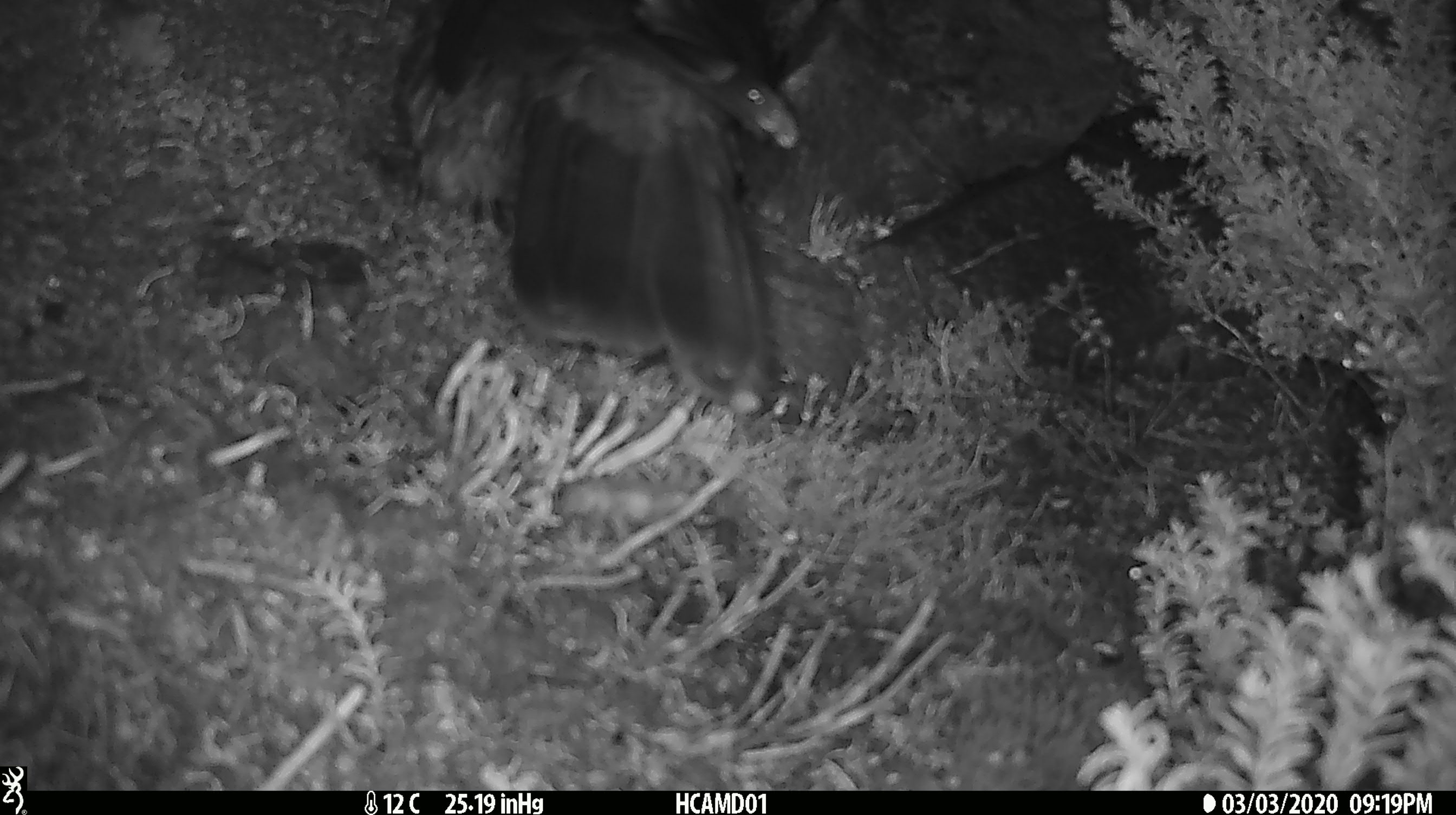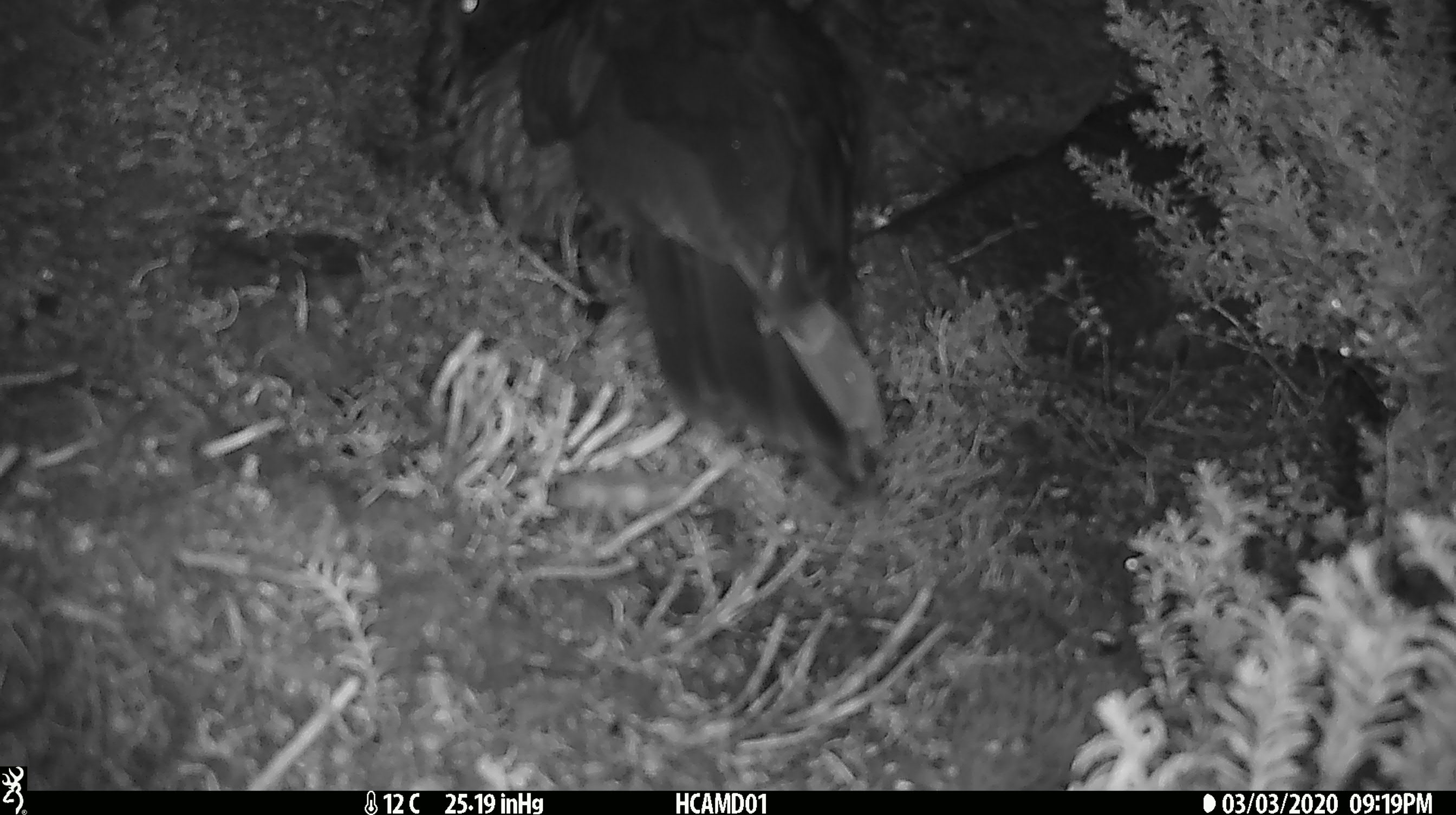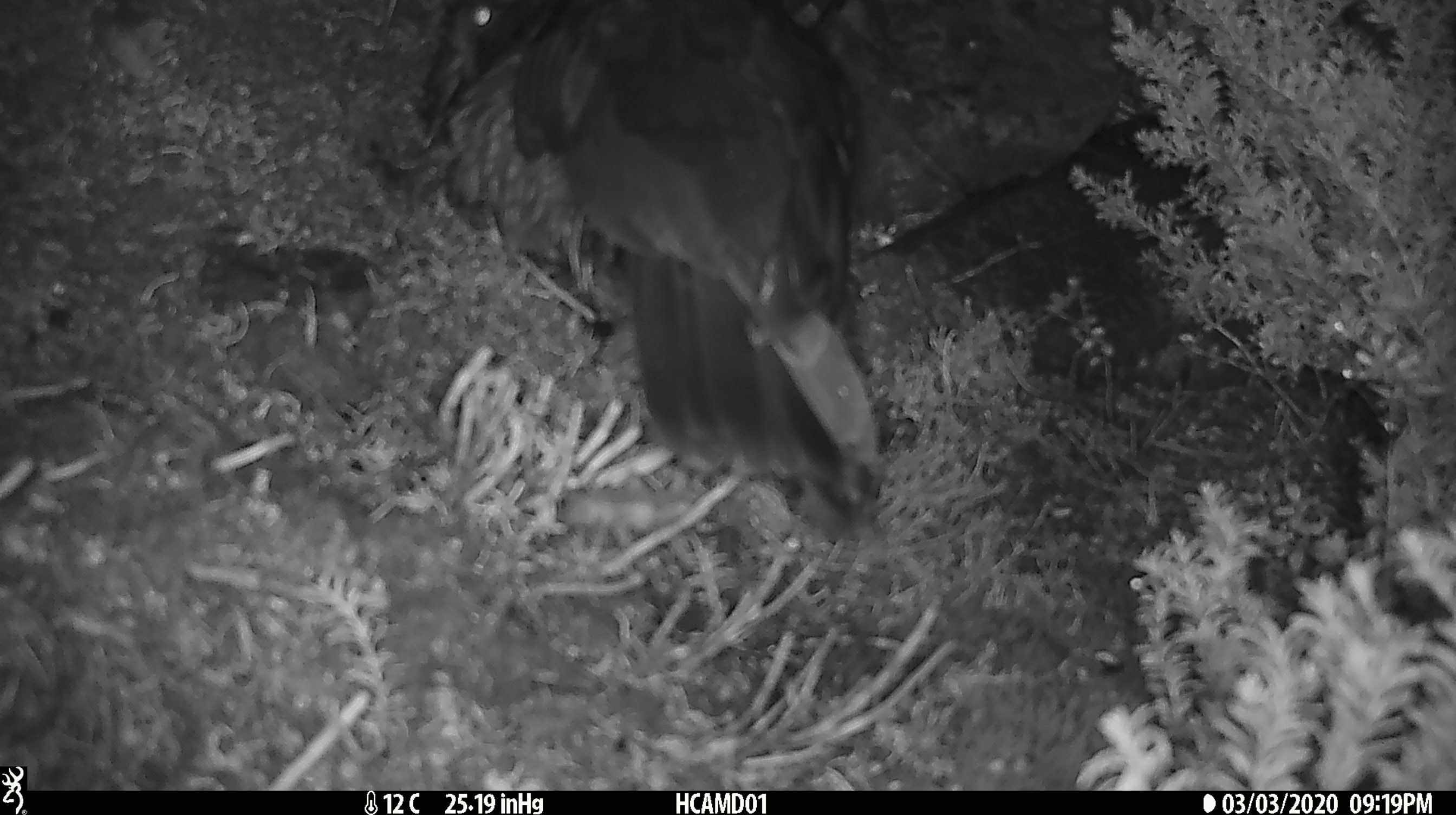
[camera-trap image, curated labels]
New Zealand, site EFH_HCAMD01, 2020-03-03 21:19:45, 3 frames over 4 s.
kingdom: Animalia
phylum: Chordata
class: Aves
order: Psittaciformes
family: Strigopidae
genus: Nestor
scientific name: Nestor notabilis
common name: kea